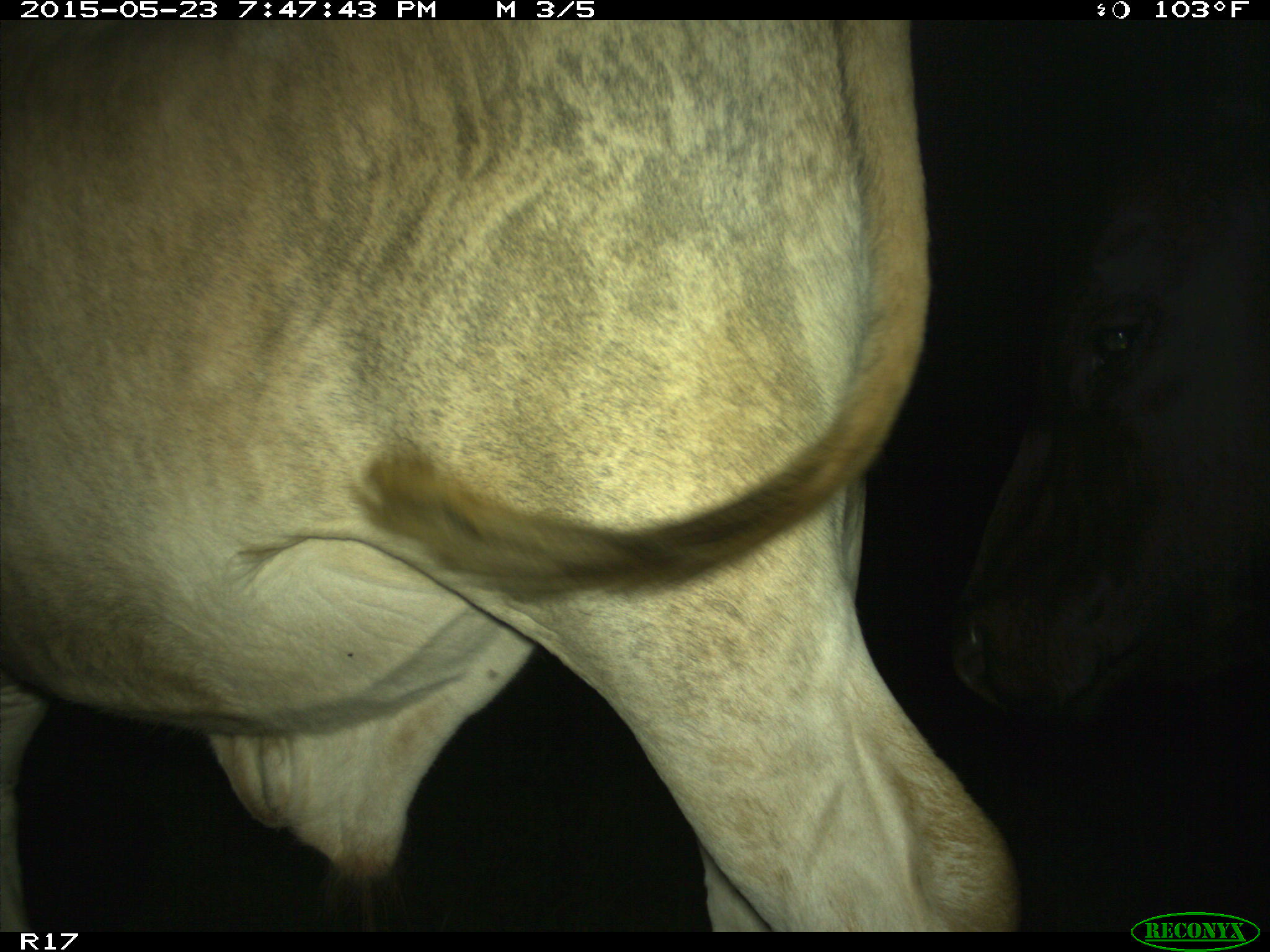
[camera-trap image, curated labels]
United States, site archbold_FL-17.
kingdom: Animalia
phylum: Chordata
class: Mammalia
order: Artiodactyla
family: Bovidae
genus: Bos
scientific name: Bos taurus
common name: domestic cow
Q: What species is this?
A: Bos taurus (domestic cow).